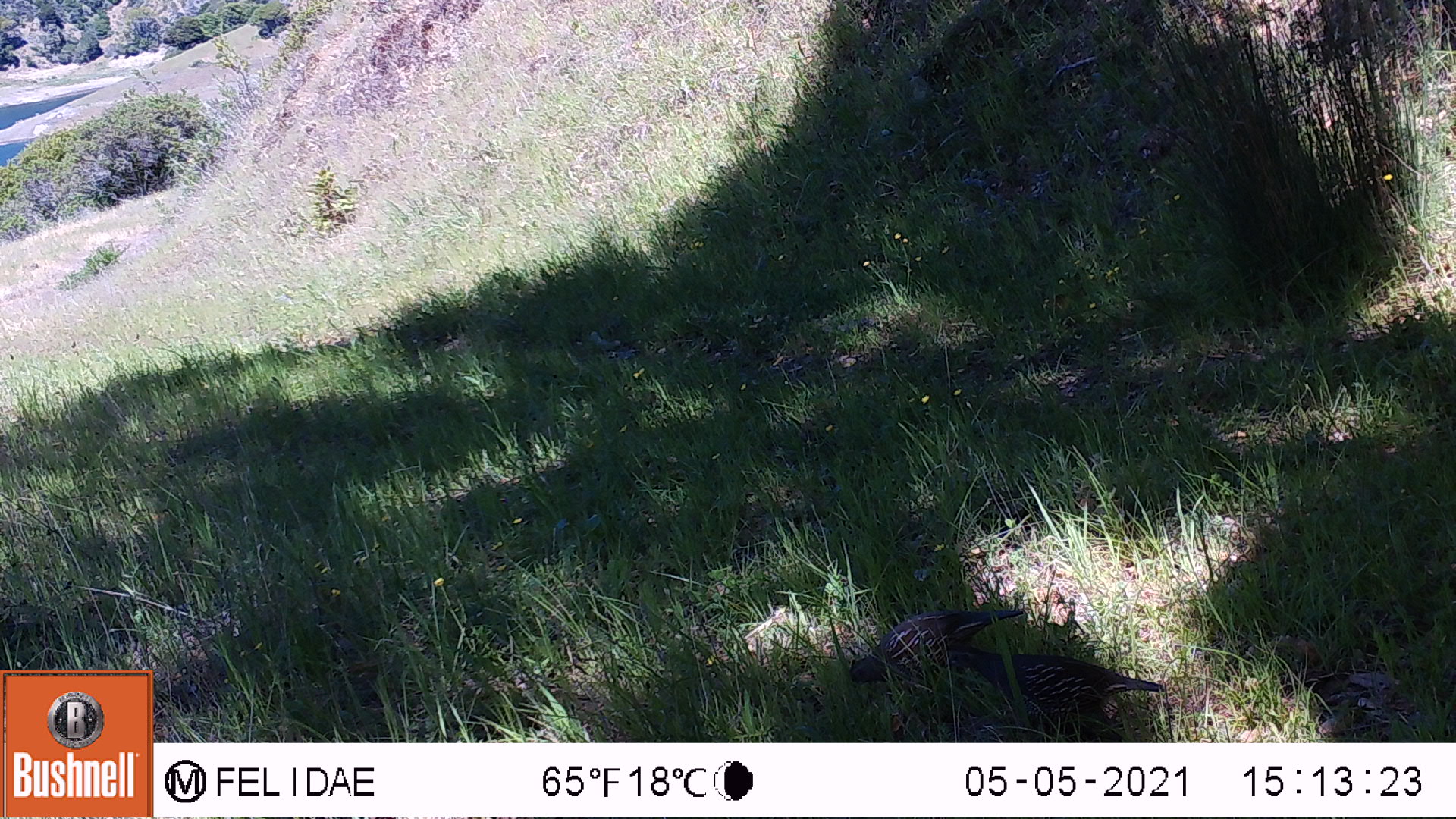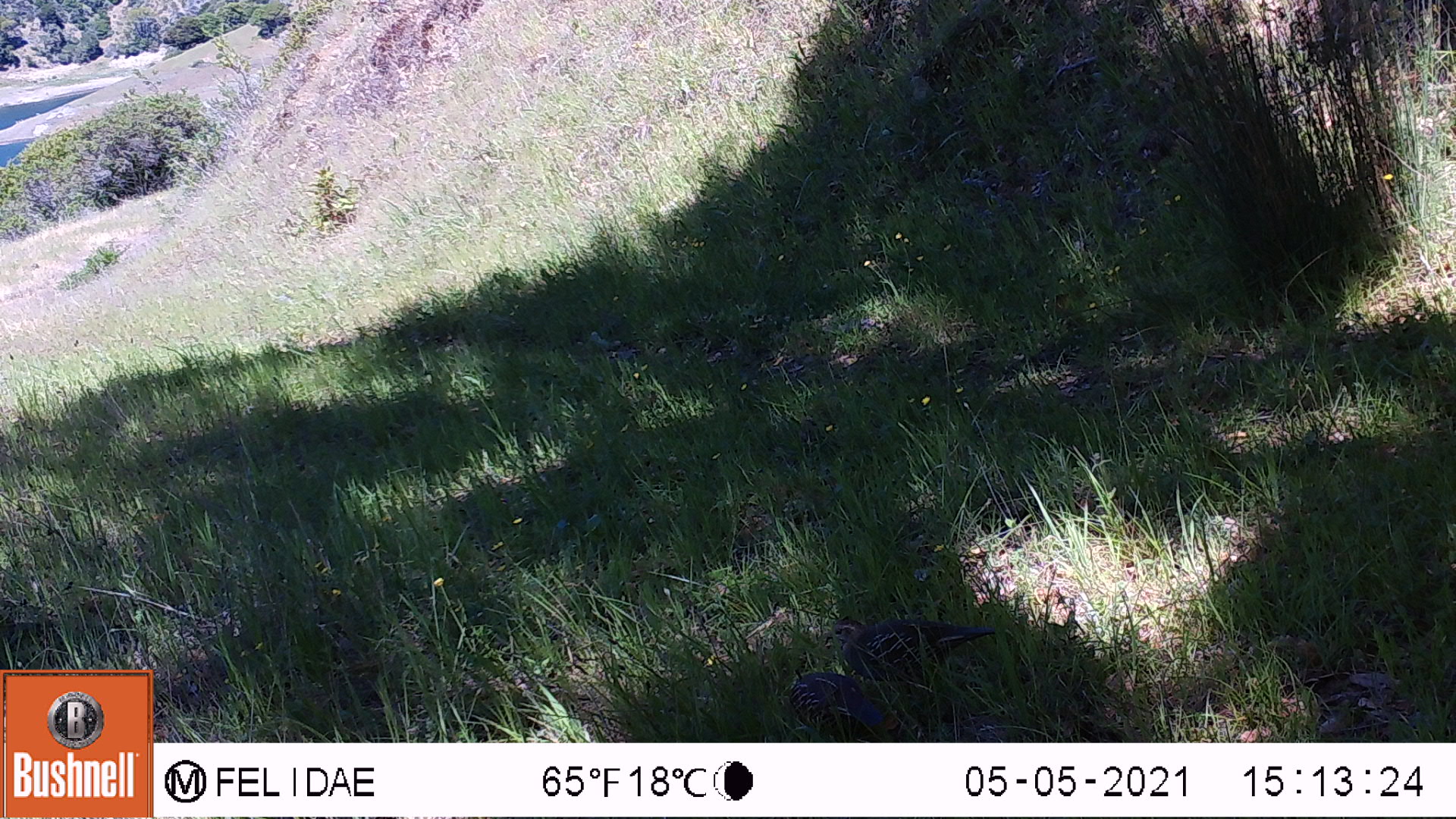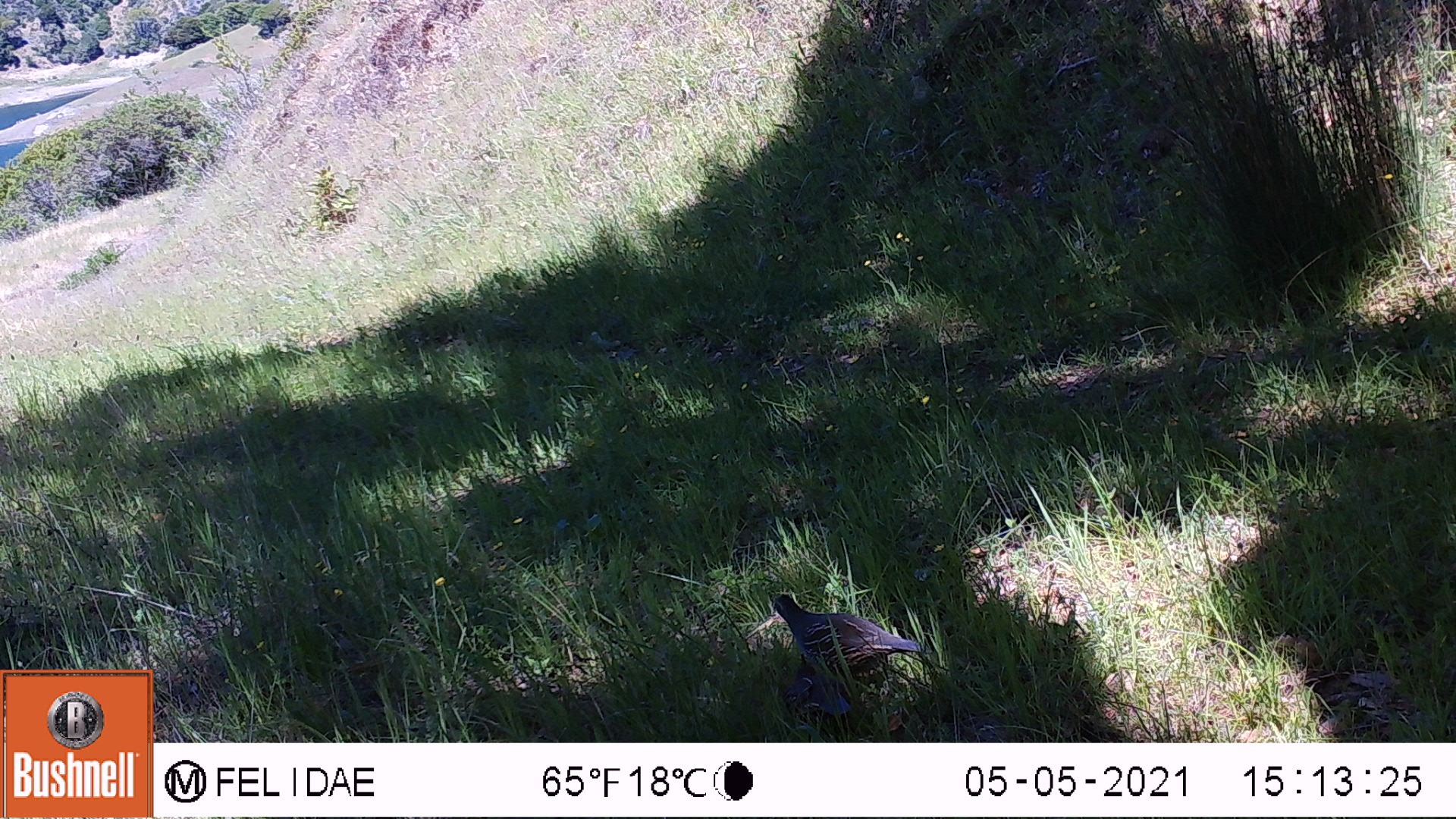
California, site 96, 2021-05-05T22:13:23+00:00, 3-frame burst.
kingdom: Animalia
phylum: Chordata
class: Aves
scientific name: Aves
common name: bird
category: unknown bird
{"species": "unknown bird (bird) (Aves)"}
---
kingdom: Animalia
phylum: Chordata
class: Aves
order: Galliformes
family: Odontophoridae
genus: Callipepla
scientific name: Callipepla californica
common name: california quail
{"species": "california quail (Callipepla californica)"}